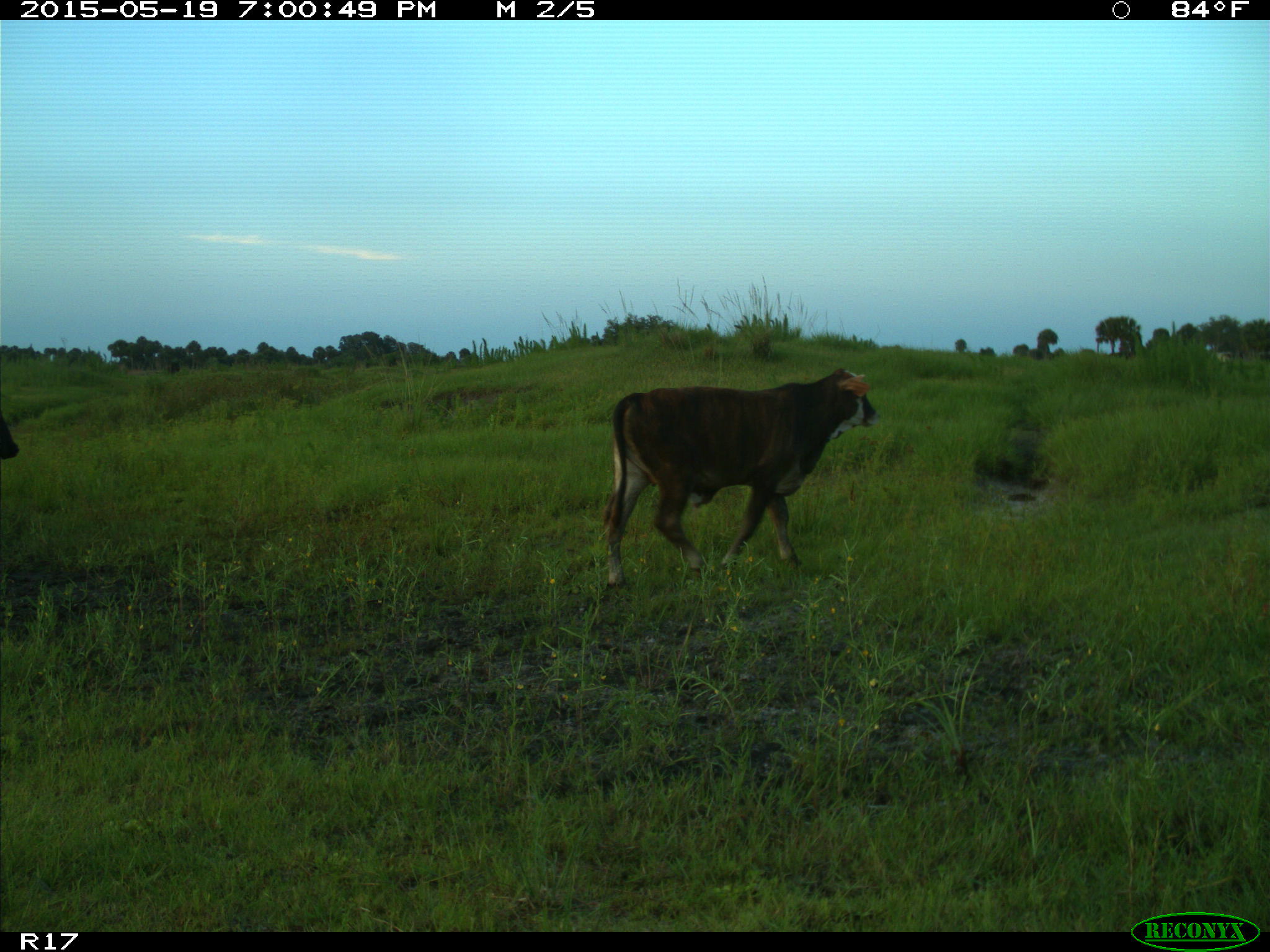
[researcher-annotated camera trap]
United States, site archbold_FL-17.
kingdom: Animalia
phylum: Chordata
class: Mammalia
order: Artiodactyla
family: Bovidae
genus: Bos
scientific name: Bos taurus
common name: domestic cow